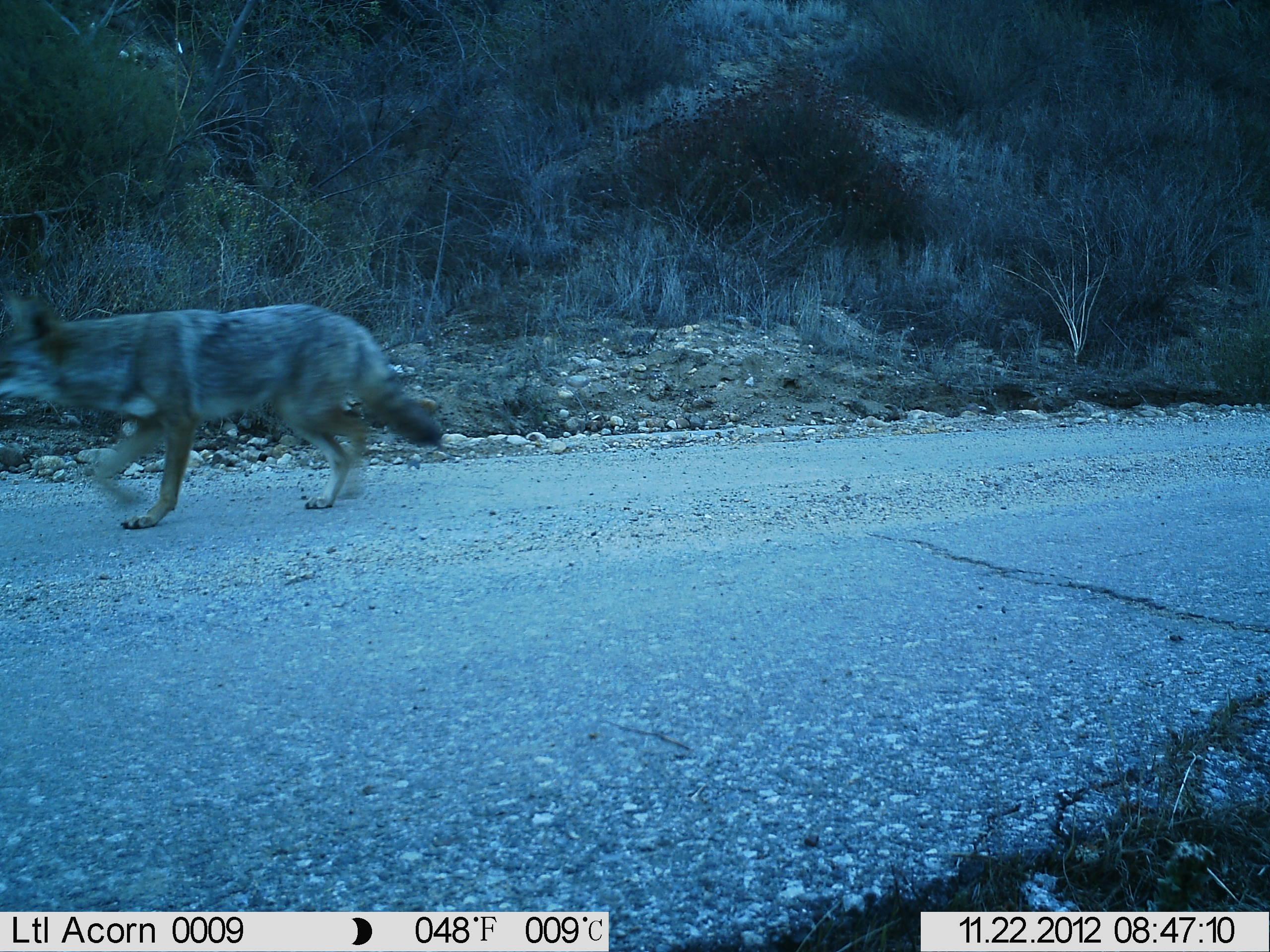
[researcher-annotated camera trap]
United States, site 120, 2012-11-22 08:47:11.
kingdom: Animalia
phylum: Chordata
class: Mammalia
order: Carnivora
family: Canidae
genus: Canis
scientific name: Canis latrans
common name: coyote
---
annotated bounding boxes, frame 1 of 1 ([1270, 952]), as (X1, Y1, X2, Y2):
coyote: (3, 284, 462, 525)